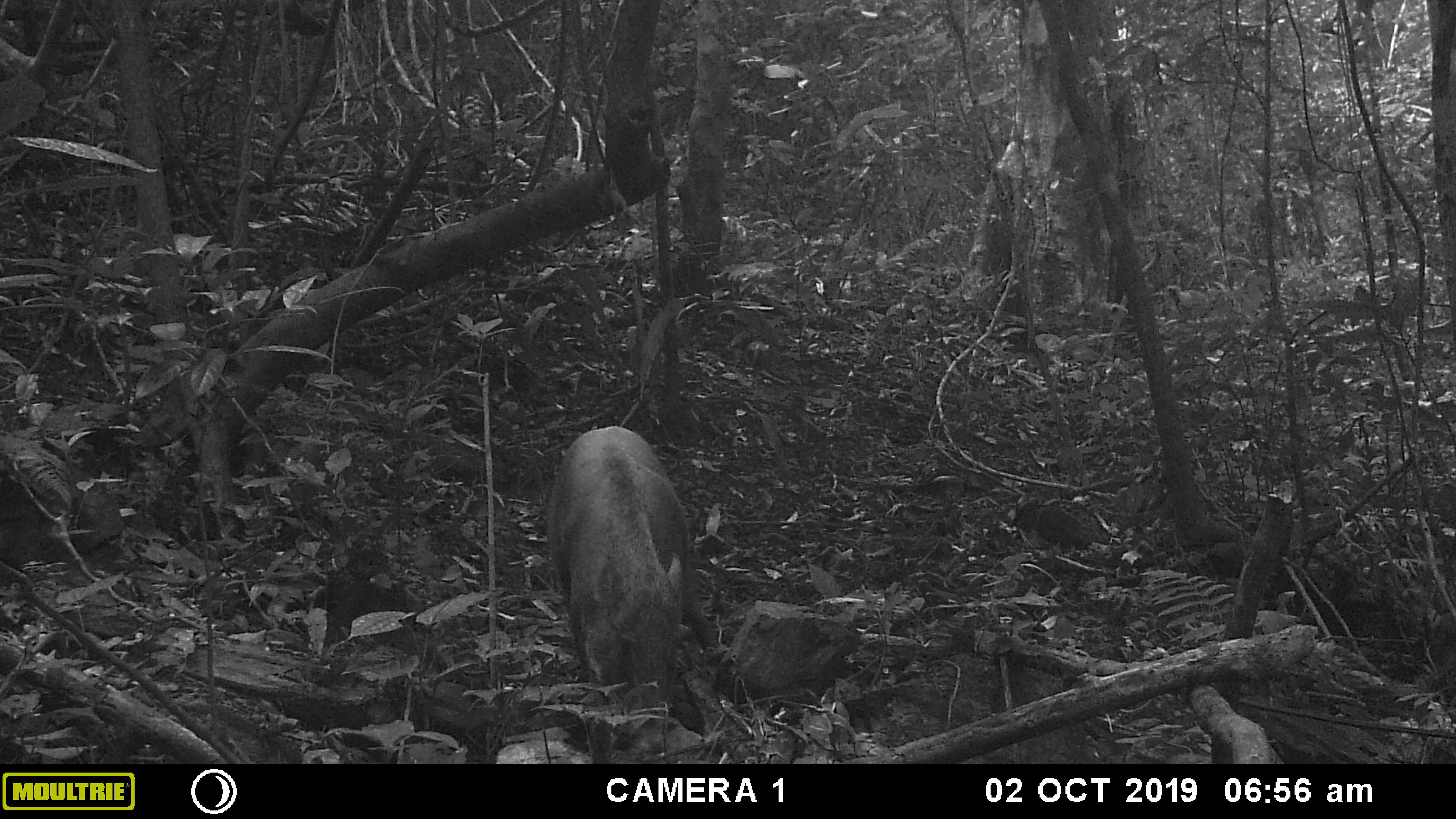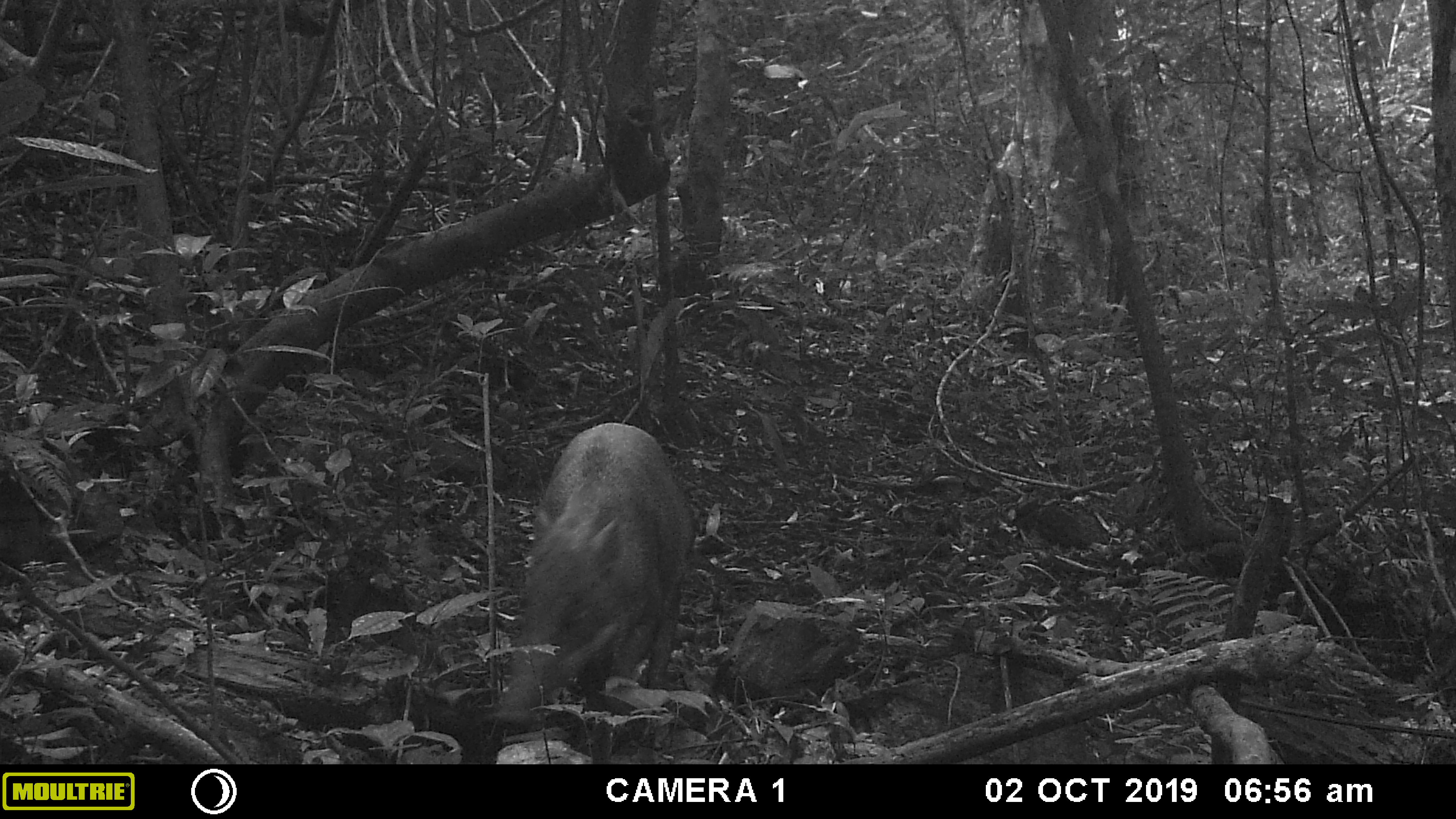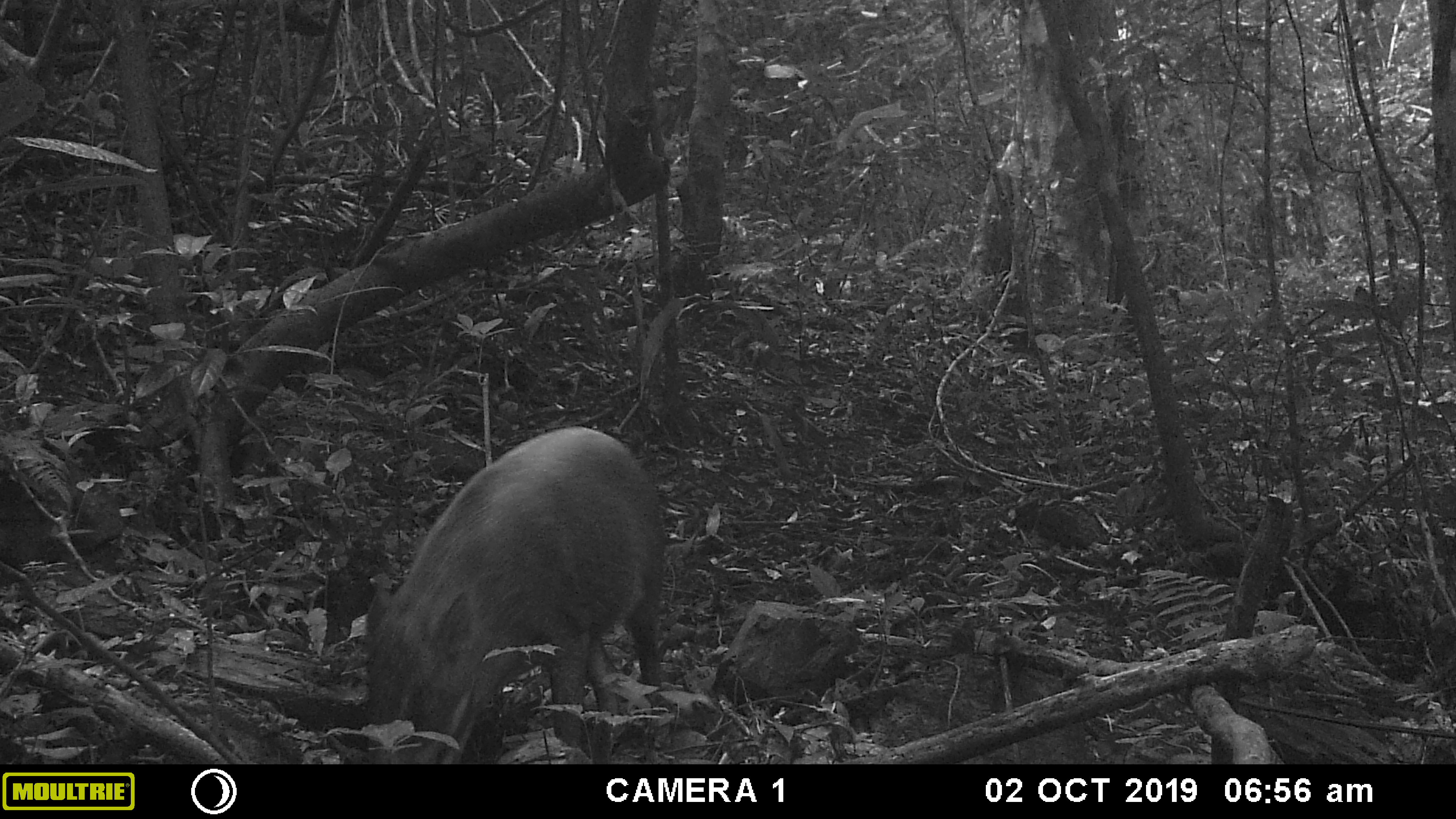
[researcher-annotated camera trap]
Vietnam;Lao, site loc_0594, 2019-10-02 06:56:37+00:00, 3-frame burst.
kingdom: Animalia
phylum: Chordata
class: Mammalia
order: Artiodactyla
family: Suidae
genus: Sus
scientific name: Sus scrofa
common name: eurasian wild pig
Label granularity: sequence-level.